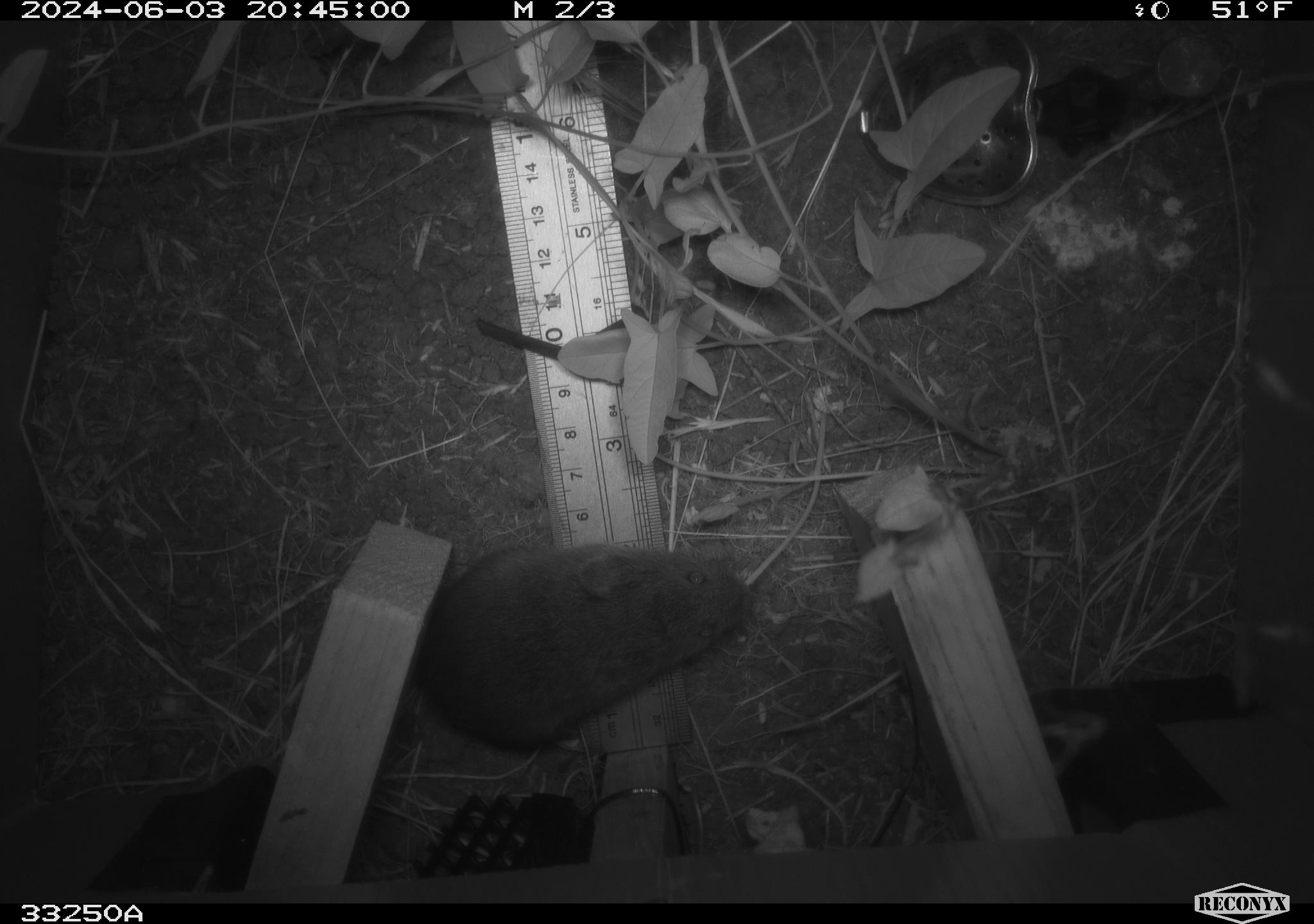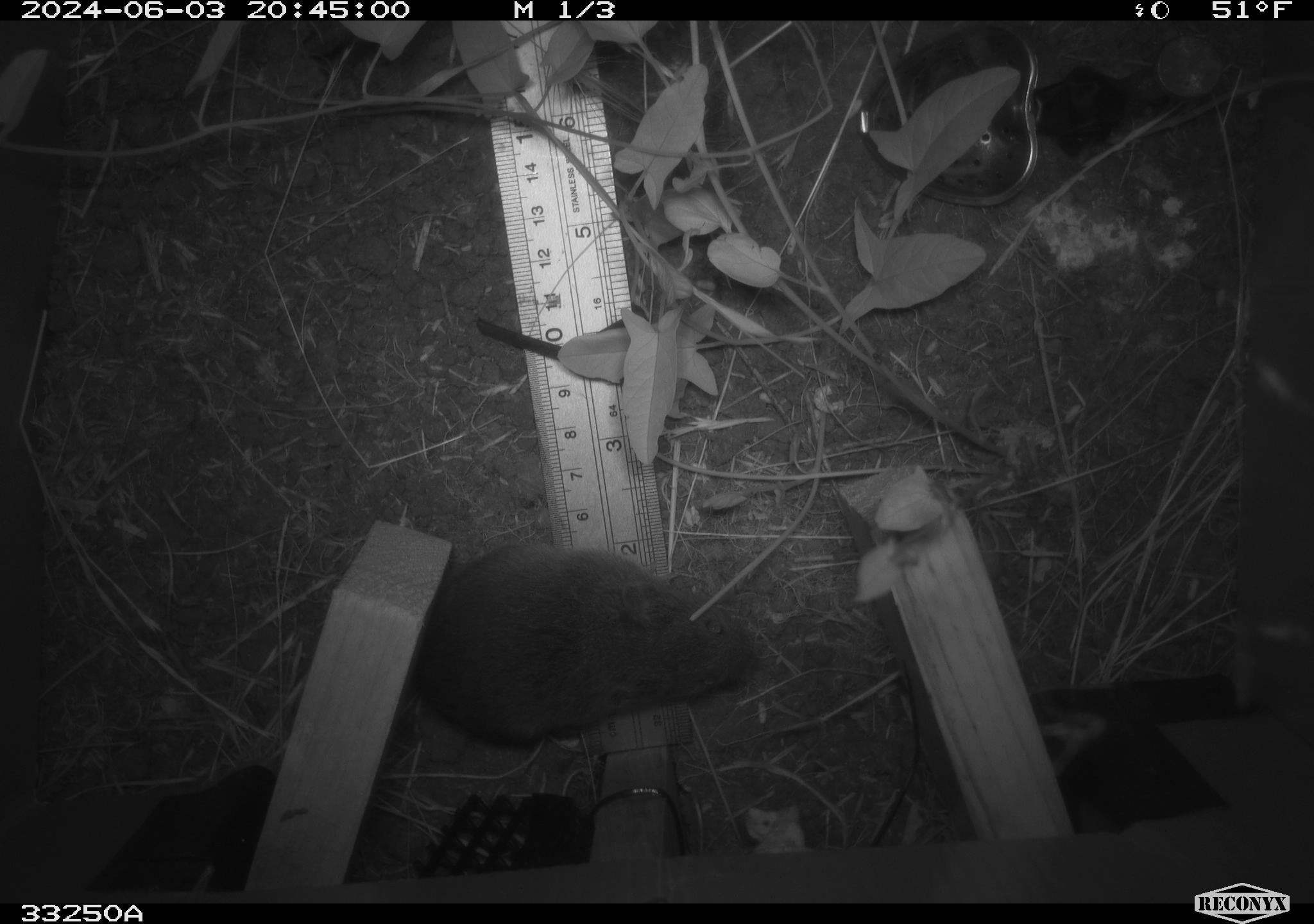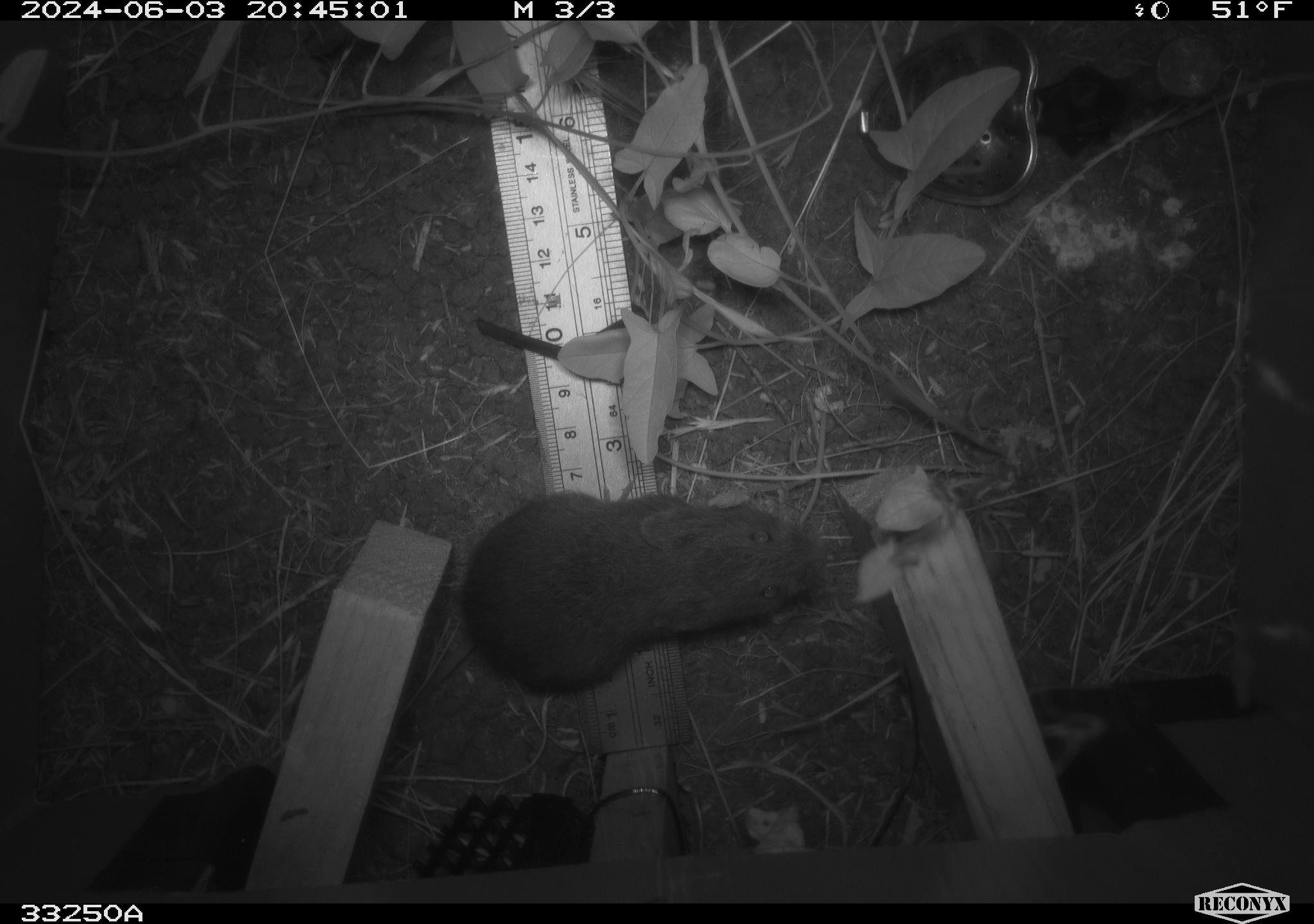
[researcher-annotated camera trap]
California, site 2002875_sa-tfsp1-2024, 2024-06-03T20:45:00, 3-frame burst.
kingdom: Animalia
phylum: Chordata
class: Mammalia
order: Rodentia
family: Cricetidae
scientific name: Arvicolinae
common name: voles, lemmings, and muskrats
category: arvicolinae subfamily